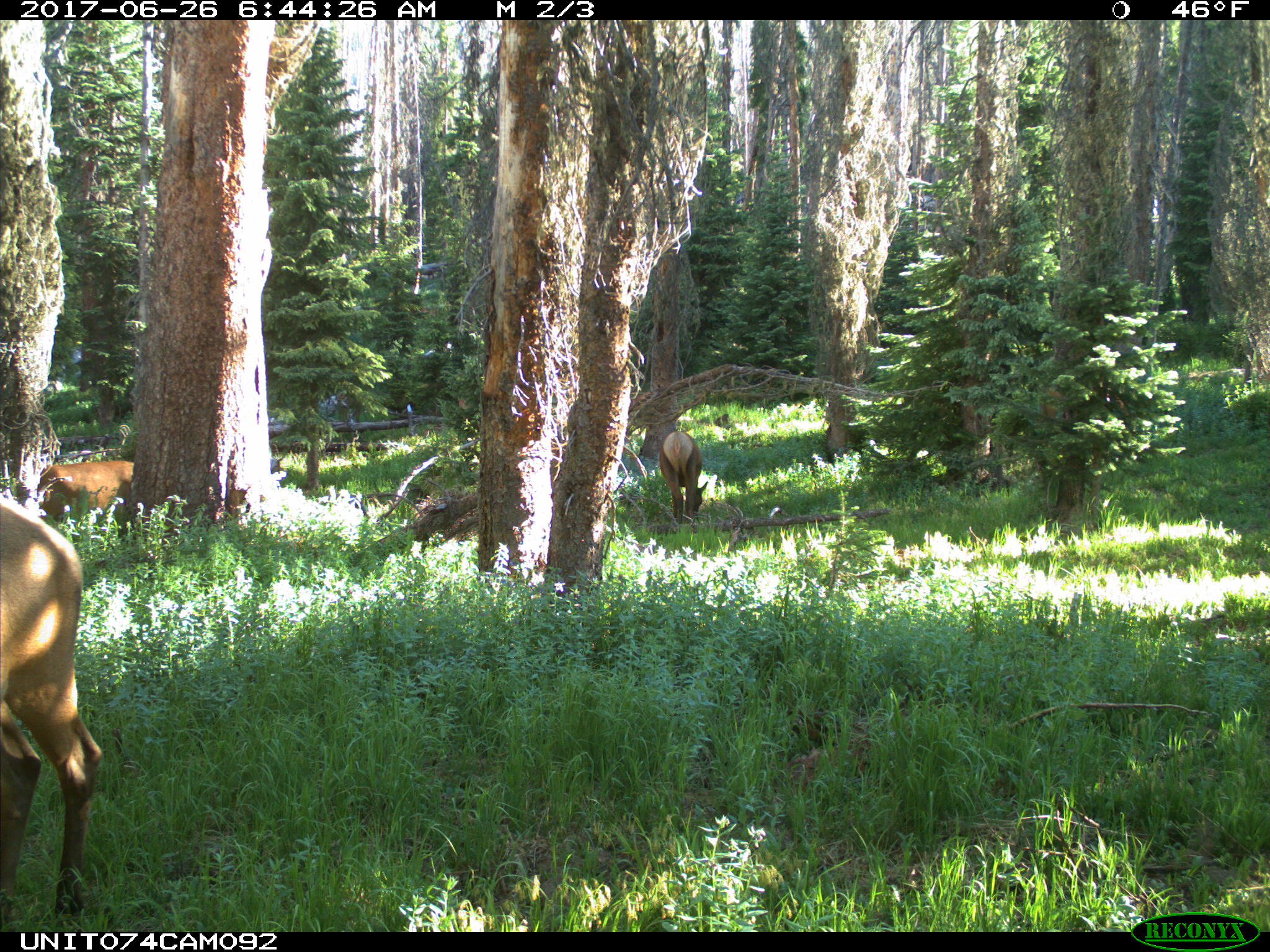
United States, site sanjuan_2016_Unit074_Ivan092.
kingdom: Animalia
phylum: Chordata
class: Mammalia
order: Artiodactyla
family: Cervidae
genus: Cervus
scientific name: Cervus elaphus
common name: red deer